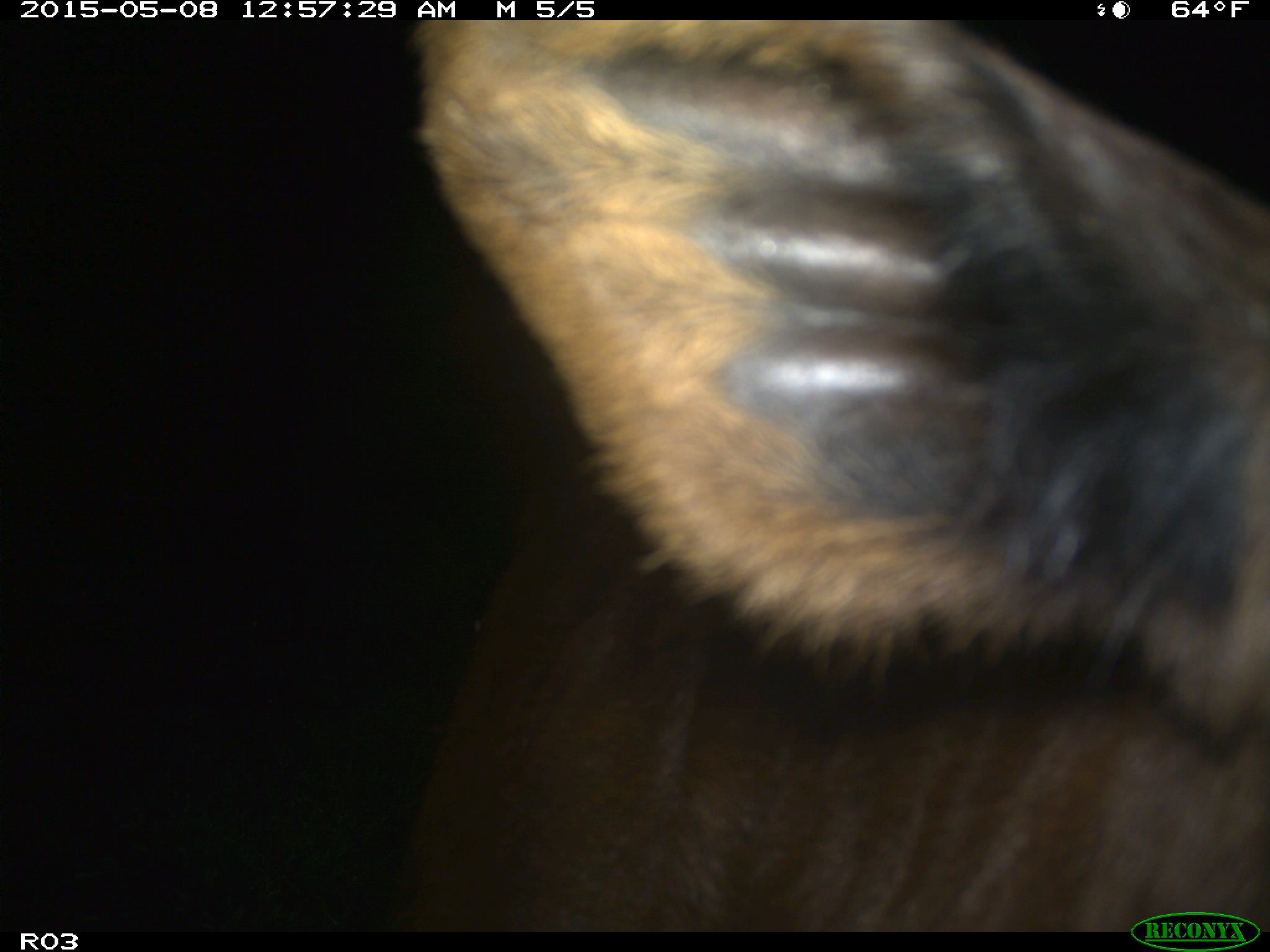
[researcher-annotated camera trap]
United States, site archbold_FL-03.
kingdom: Animalia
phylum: Chordata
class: Mammalia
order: Artiodactyla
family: Bovidae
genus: Bos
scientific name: Bos taurus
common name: domestic cow